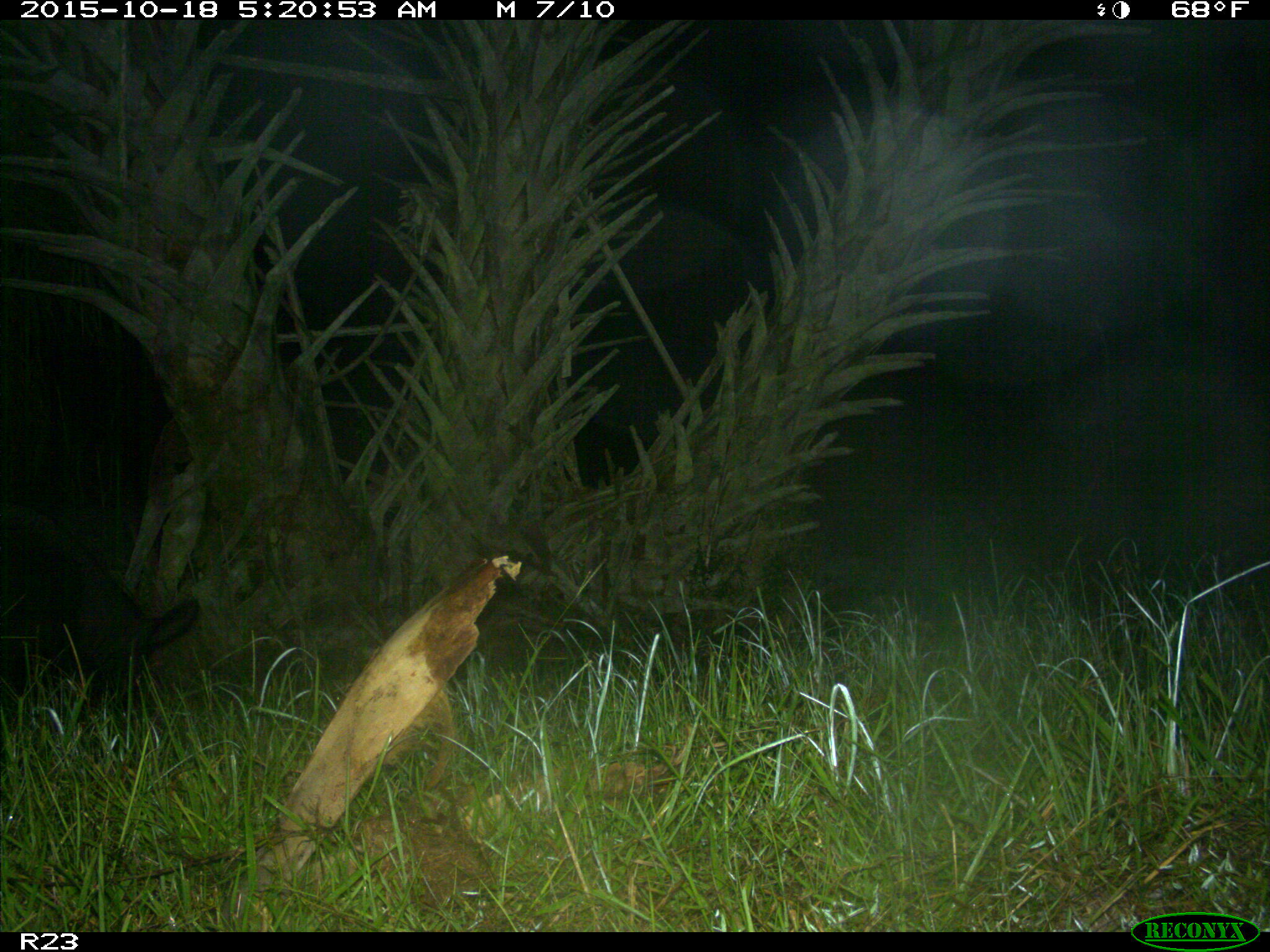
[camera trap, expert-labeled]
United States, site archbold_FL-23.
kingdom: Animalia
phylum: Chordata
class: Mammalia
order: Artiodactyla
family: Suidae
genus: Sus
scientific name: Sus scrofa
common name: wild boar